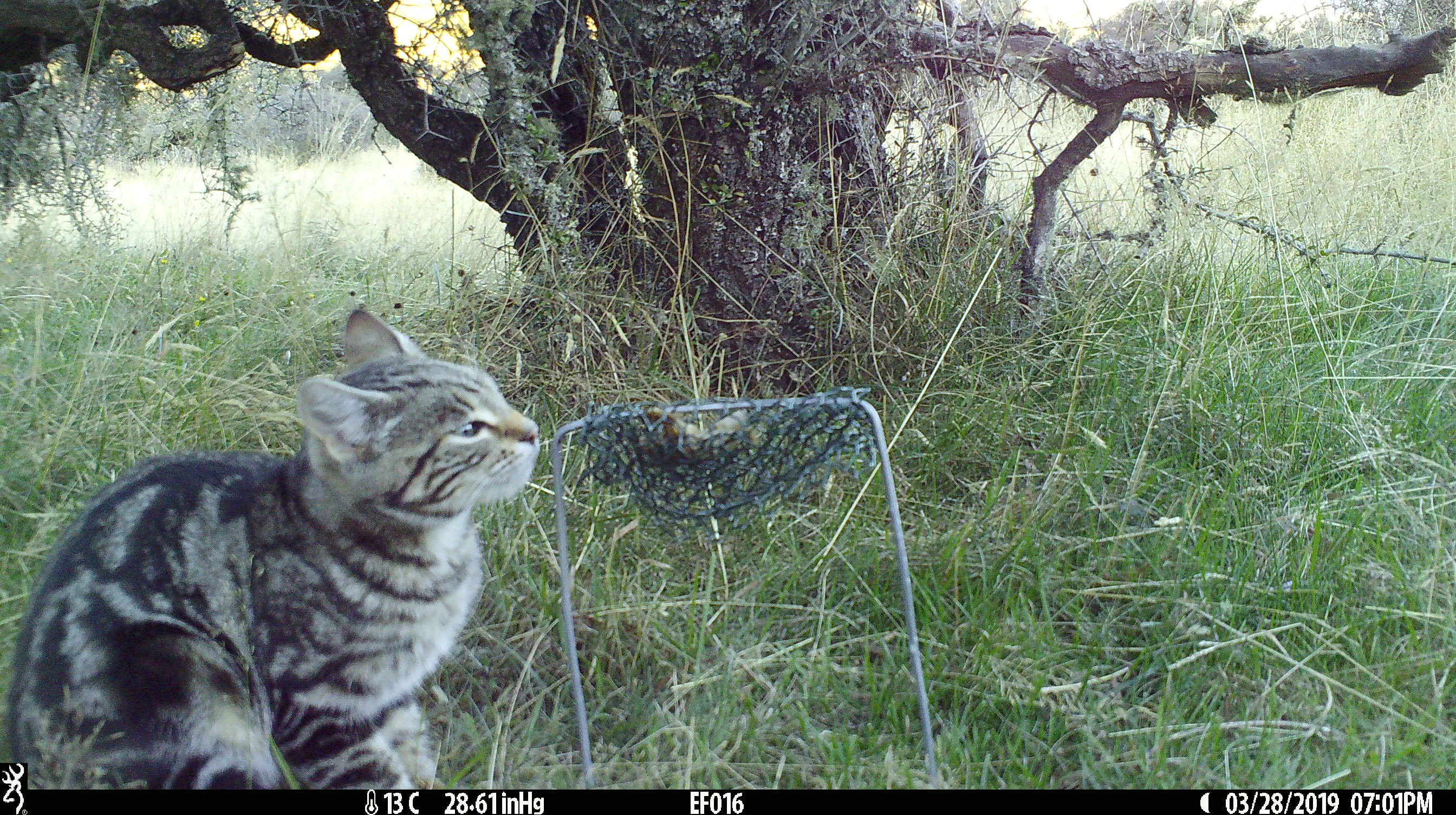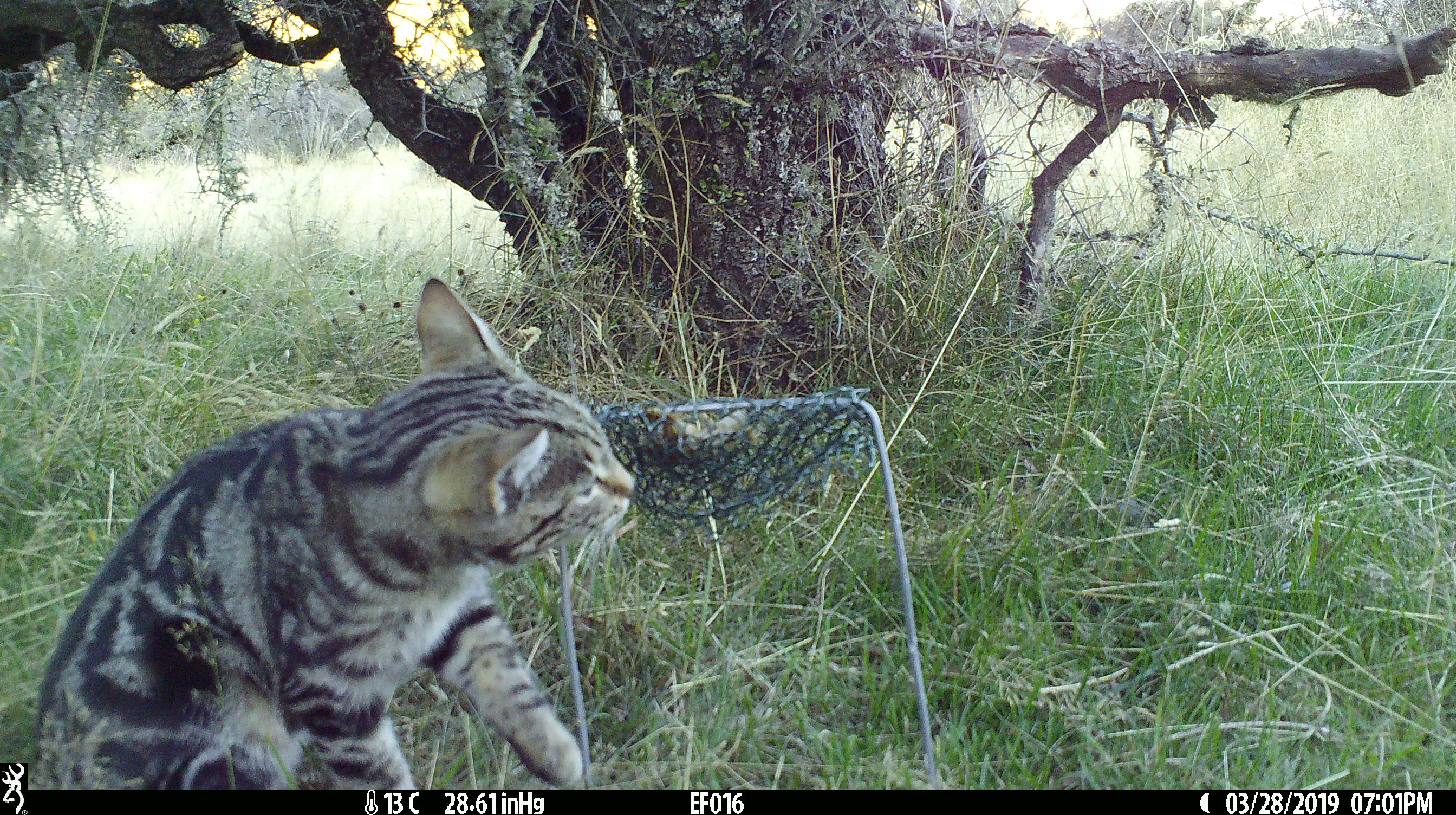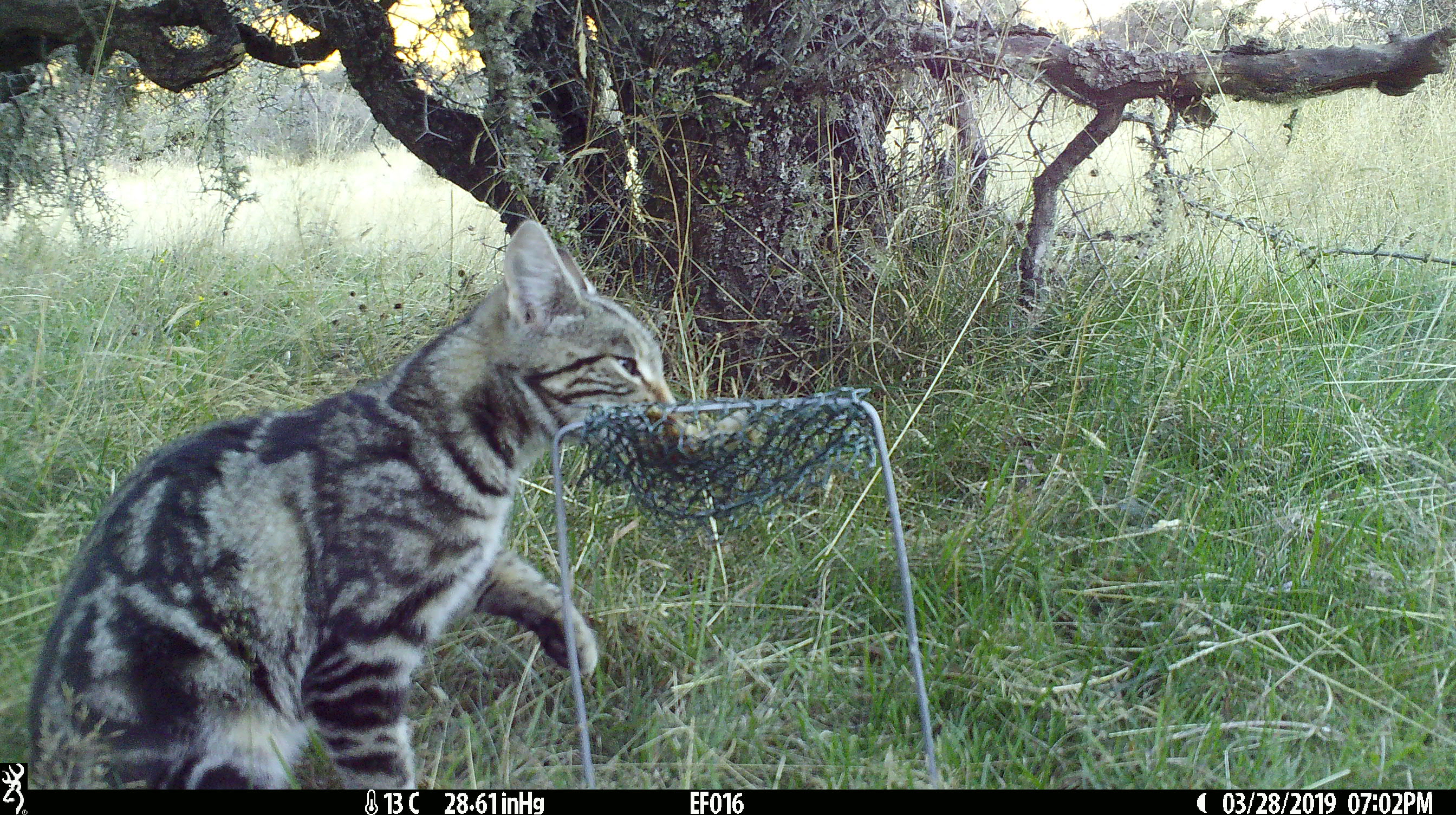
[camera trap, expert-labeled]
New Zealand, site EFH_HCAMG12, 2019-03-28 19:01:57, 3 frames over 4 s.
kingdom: Animalia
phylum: Chordata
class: Mammalia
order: Carnivora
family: Felidae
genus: Felis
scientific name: Felis catus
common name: domestic cat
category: cat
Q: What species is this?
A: Cat (domestic cat) (Felis catus).